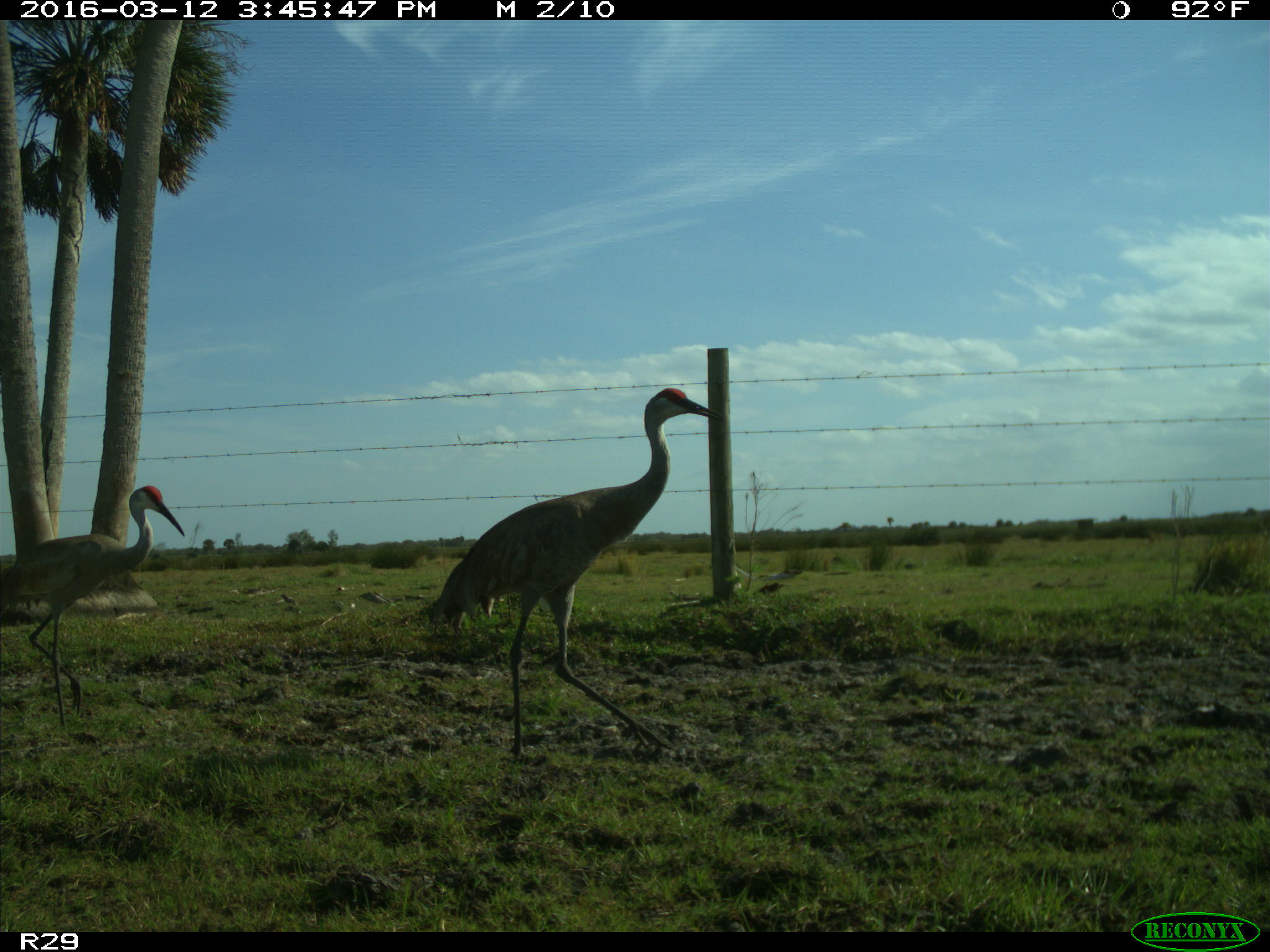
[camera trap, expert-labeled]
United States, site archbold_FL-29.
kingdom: Animalia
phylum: Chordata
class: Aves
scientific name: Aves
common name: birds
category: unidentified bird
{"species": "unidentified bird (birds) (Aves)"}